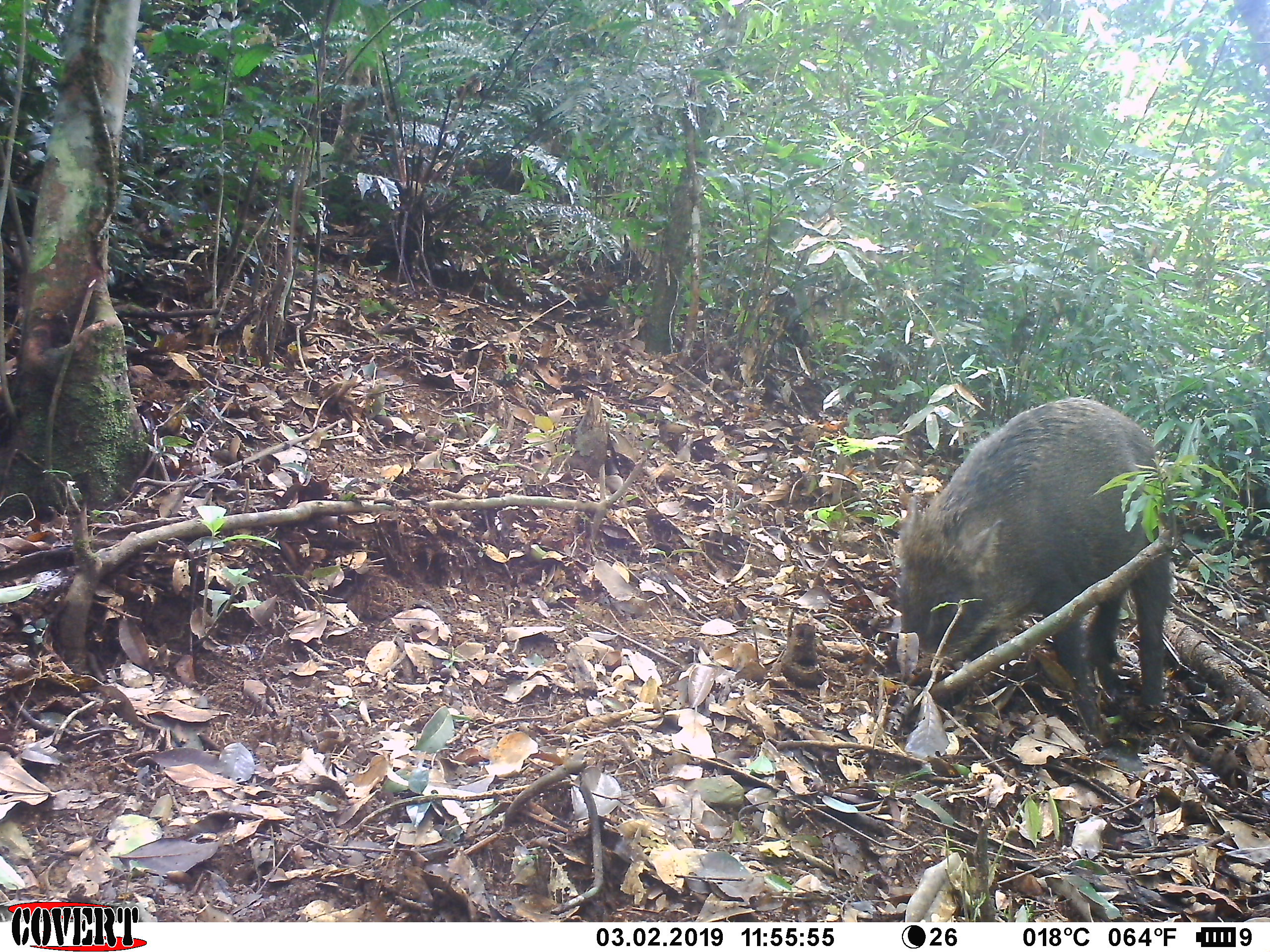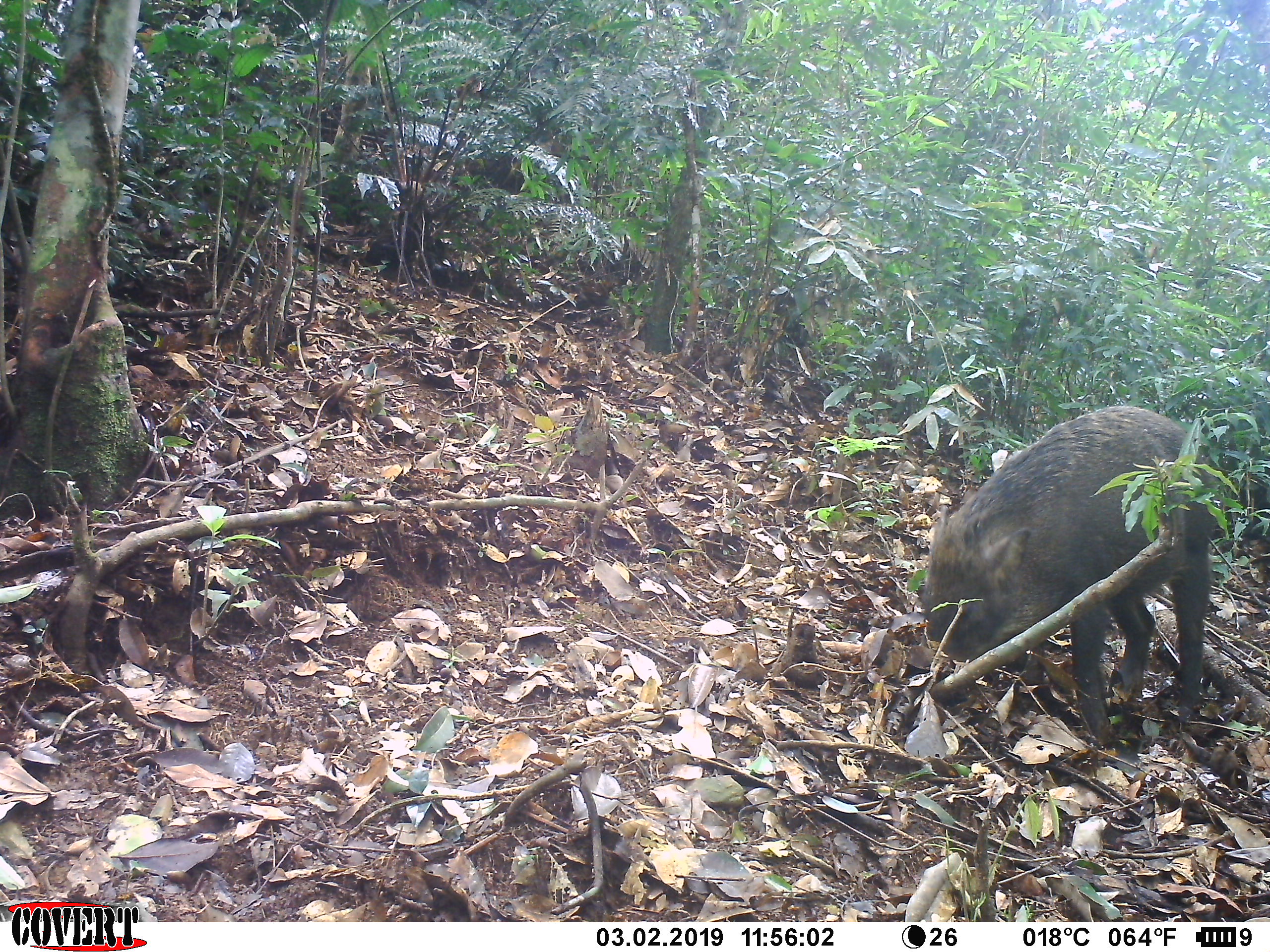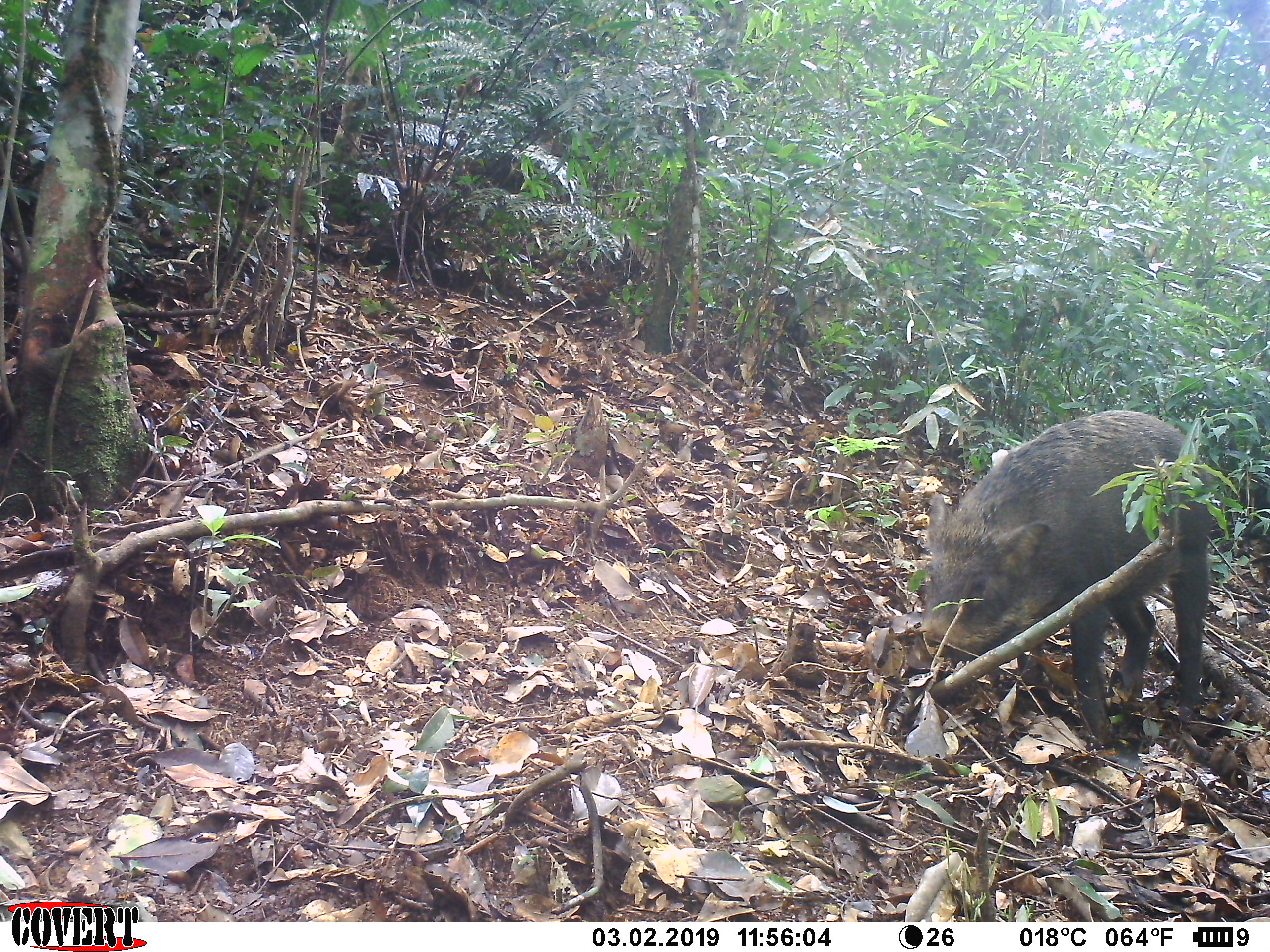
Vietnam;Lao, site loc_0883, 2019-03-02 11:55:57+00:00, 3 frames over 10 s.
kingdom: Animalia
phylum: Chordata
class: Mammalia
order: Artiodactyla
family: Suidae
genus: Sus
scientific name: Sus scrofa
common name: eurasian wild pig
Eurasian wild pig (Sus scrofa). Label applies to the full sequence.